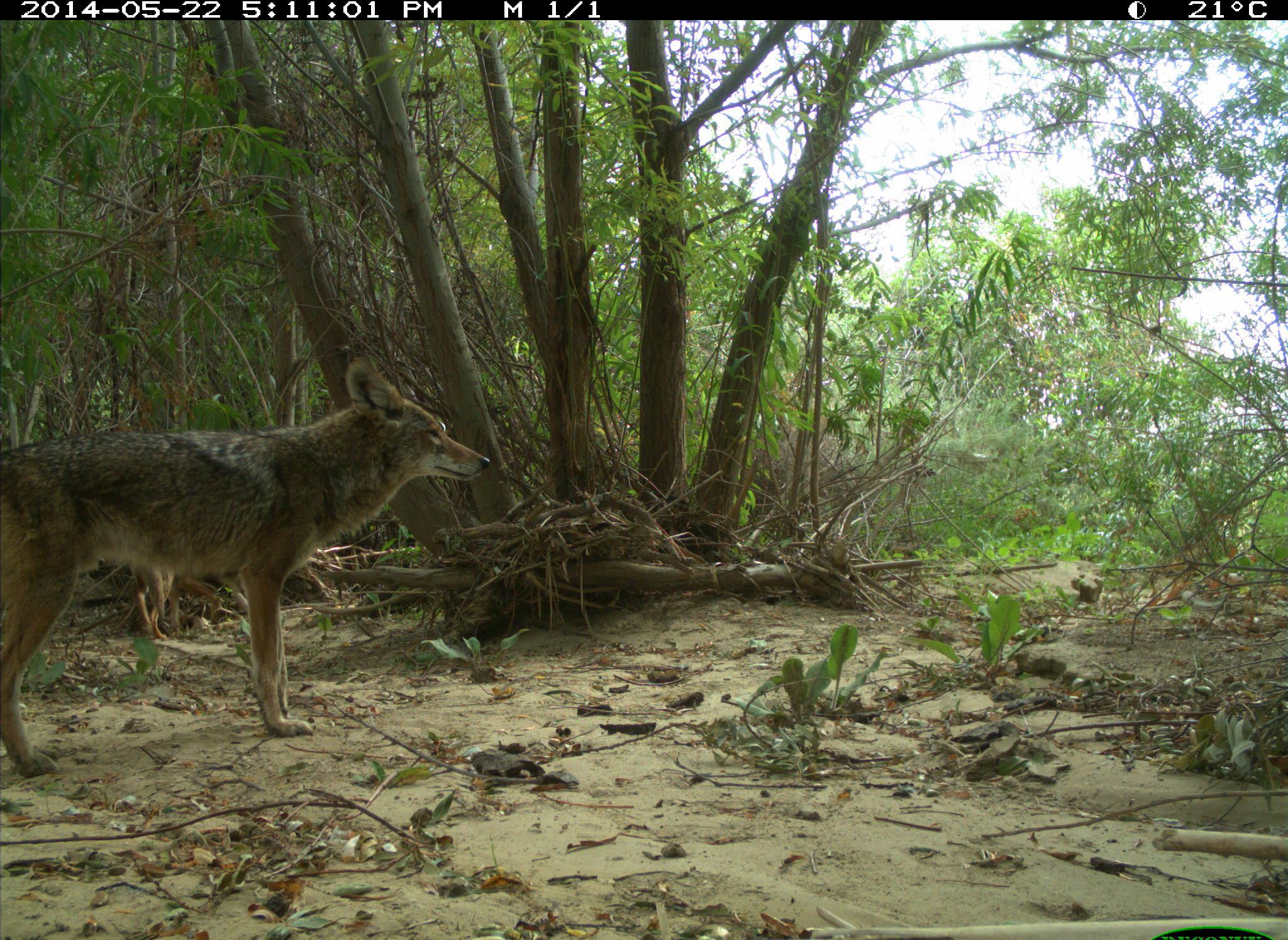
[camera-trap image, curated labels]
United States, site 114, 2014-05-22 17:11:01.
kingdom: Animalia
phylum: Chordata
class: Mammalia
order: Carnivora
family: Canidae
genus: Canis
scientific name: Canis latrans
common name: coyote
Coyote (Canis latrans).